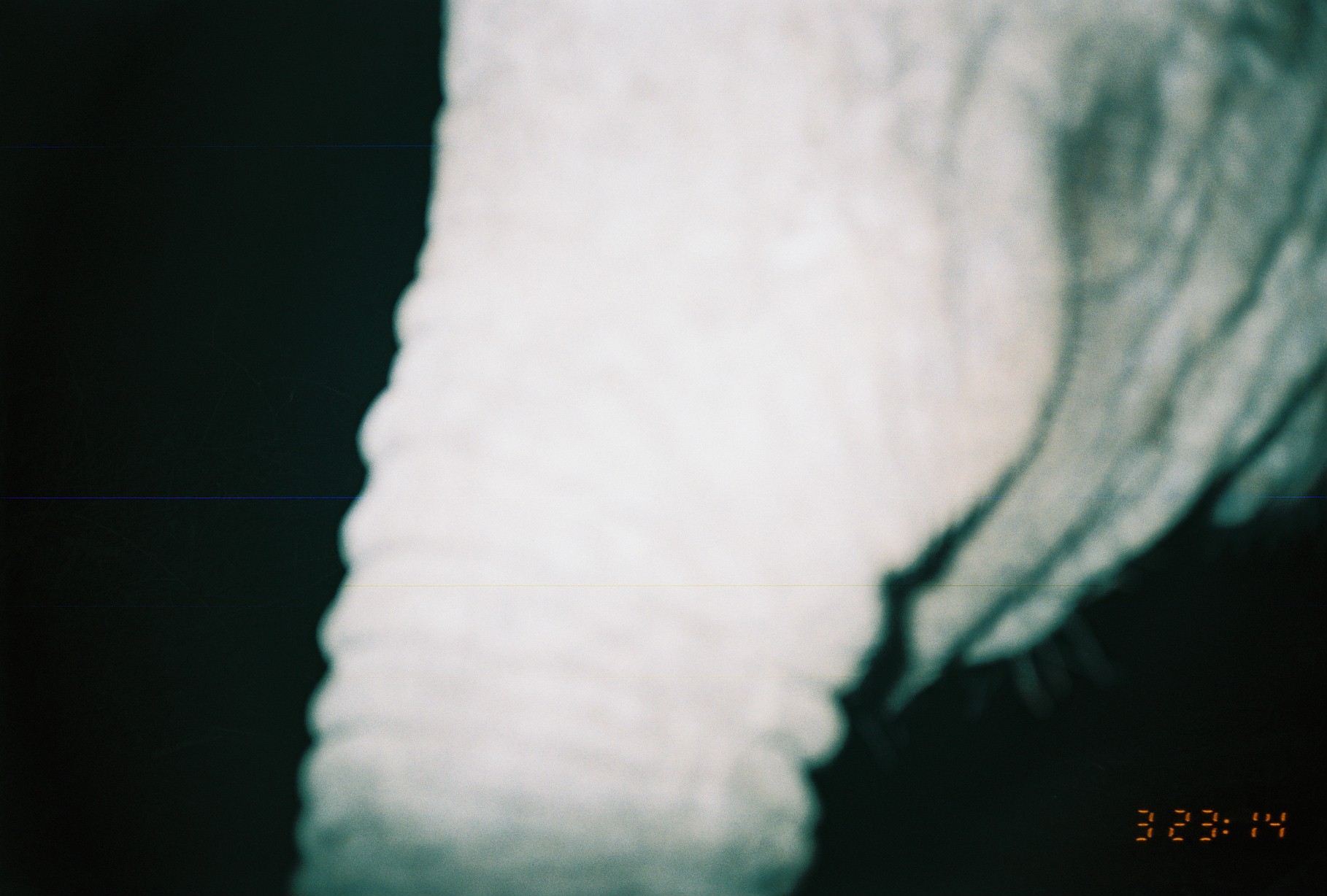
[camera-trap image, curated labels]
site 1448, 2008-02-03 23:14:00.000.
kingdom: Animalia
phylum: Chordata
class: Mammalia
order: Proboscidea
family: Elephantidae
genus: Loxodonta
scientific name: Loxodonta africana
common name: african bush elephant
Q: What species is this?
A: Loxodonta africana (african bush elephant).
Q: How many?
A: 1.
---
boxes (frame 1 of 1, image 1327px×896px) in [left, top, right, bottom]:
loxodonta africana: [284, 0, 1321, 890]